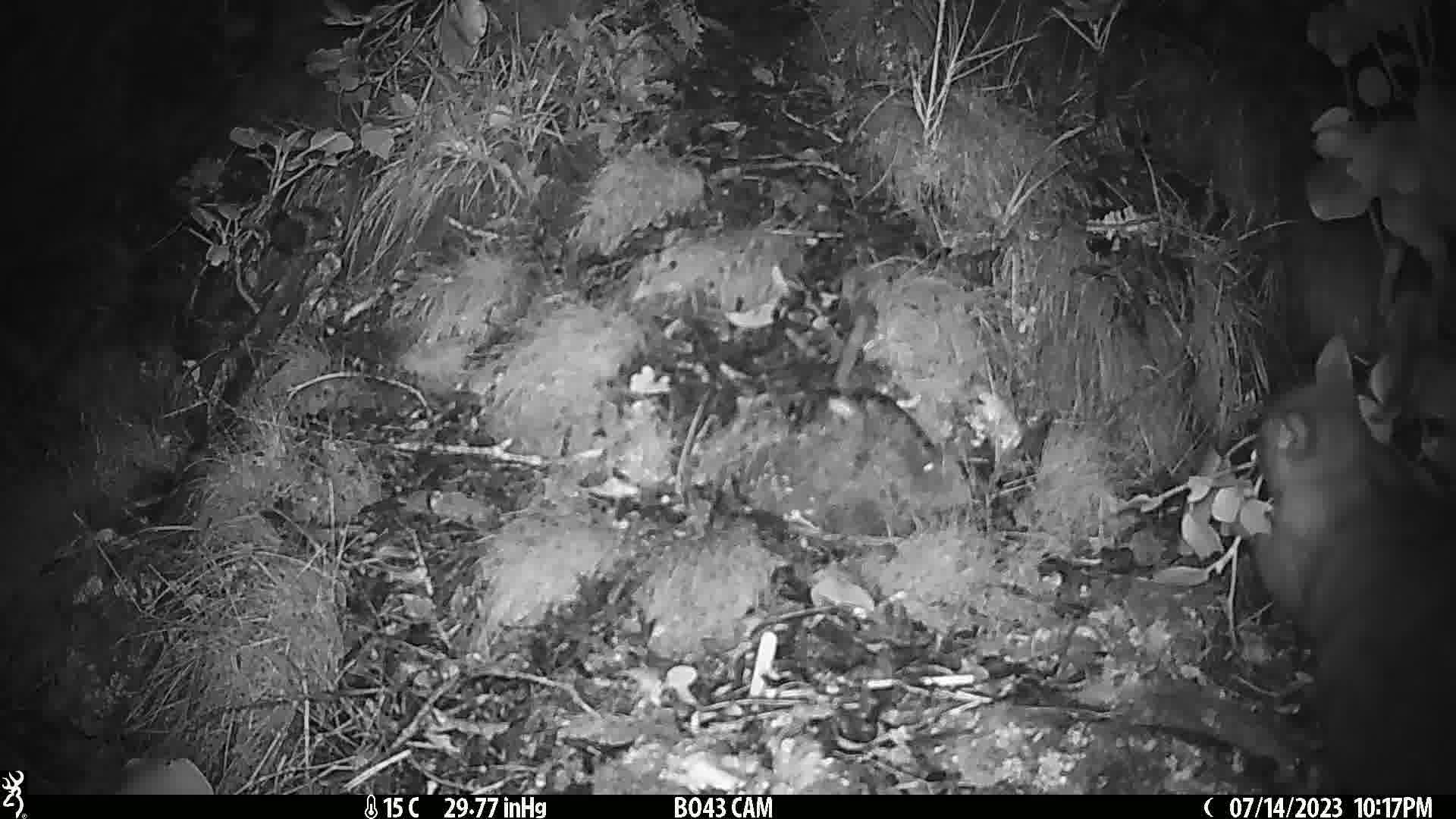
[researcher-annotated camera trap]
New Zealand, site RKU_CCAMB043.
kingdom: Animalia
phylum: Chordata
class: Mammalia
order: Diprotodontia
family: Phalangeridae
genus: Trichosurus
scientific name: Trichosurus vulpecula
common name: common brushtail possum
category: possum